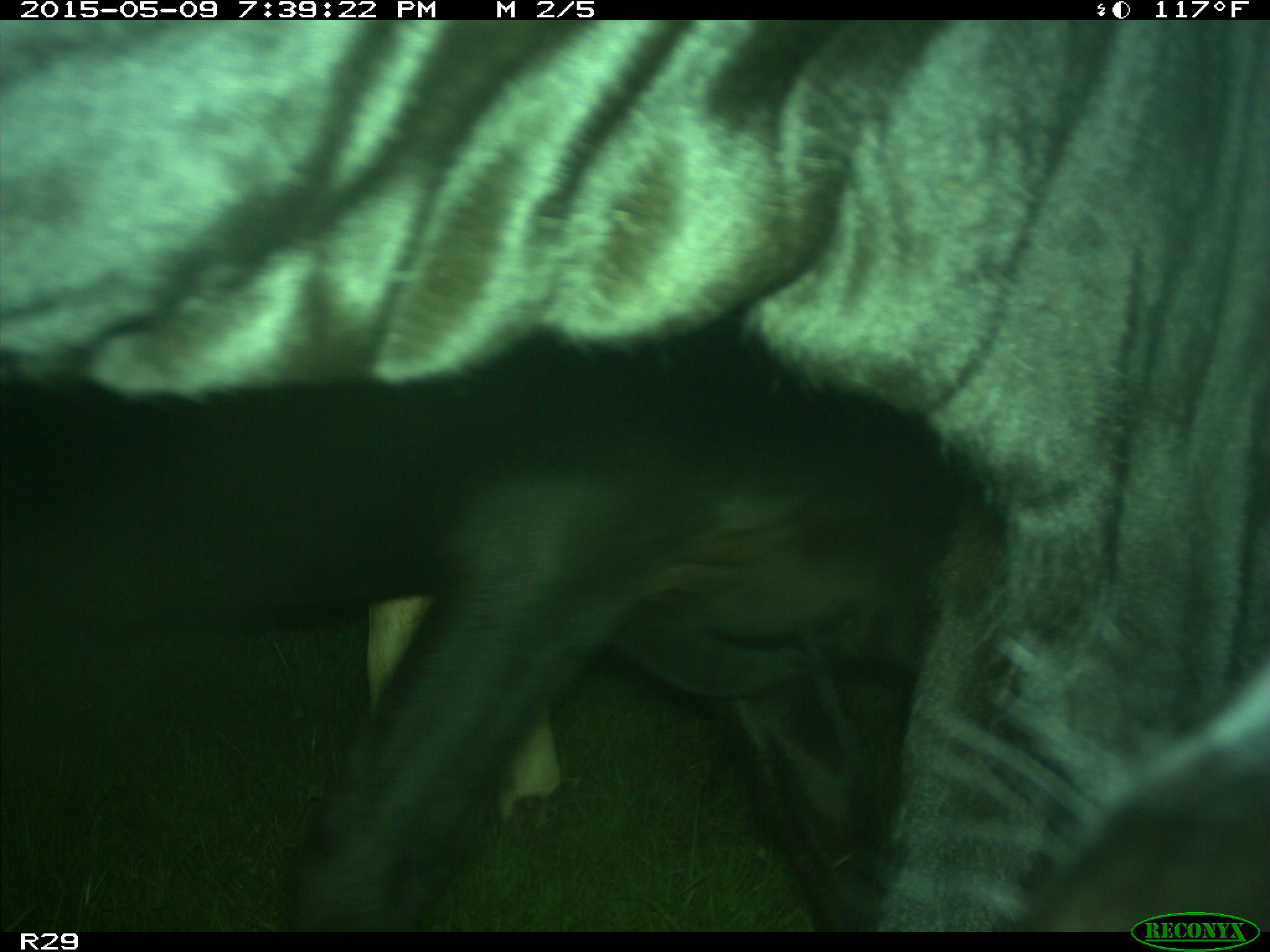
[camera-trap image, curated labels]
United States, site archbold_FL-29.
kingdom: Animalia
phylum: Chordata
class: Mammalia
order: Artiodactyla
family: Bovidae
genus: Bos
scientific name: Bos taurus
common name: domestic cow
Bos taurus (domestic cow).